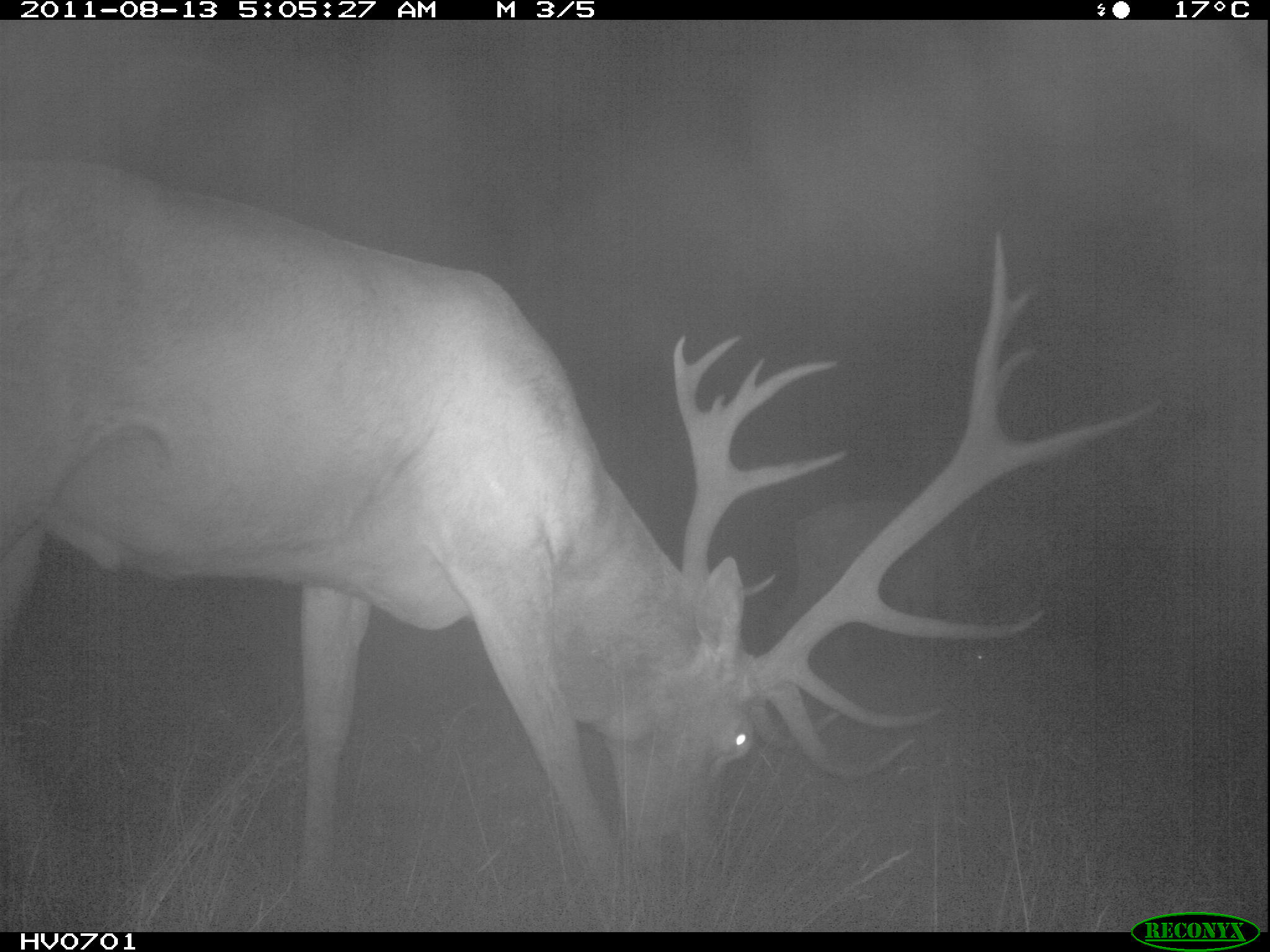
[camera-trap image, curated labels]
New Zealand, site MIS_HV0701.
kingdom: Animalia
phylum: Chordata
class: Mammalia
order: Artiodactyla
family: Cervidae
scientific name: Cervidae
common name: deer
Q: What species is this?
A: Deer (Cervidae).